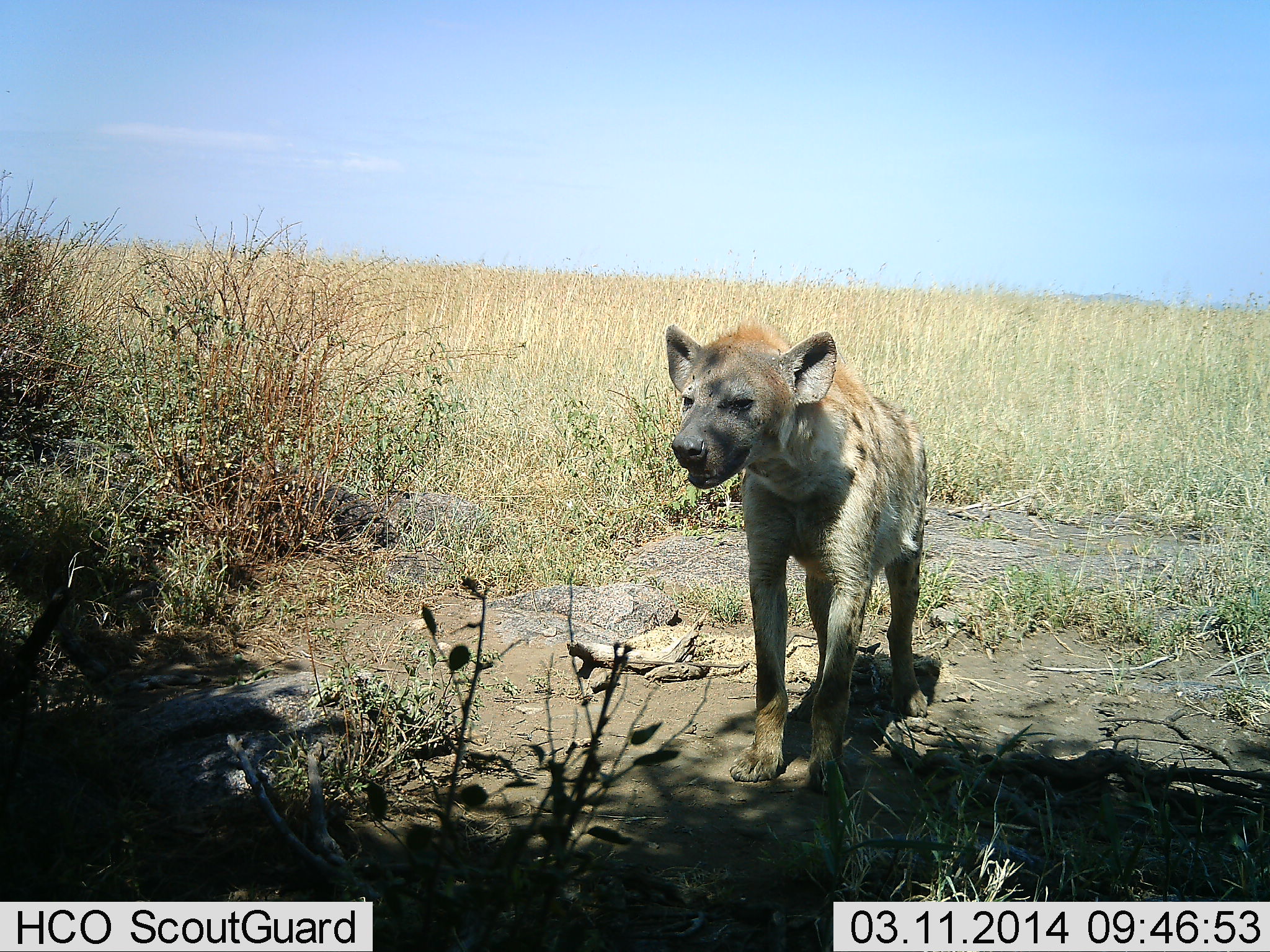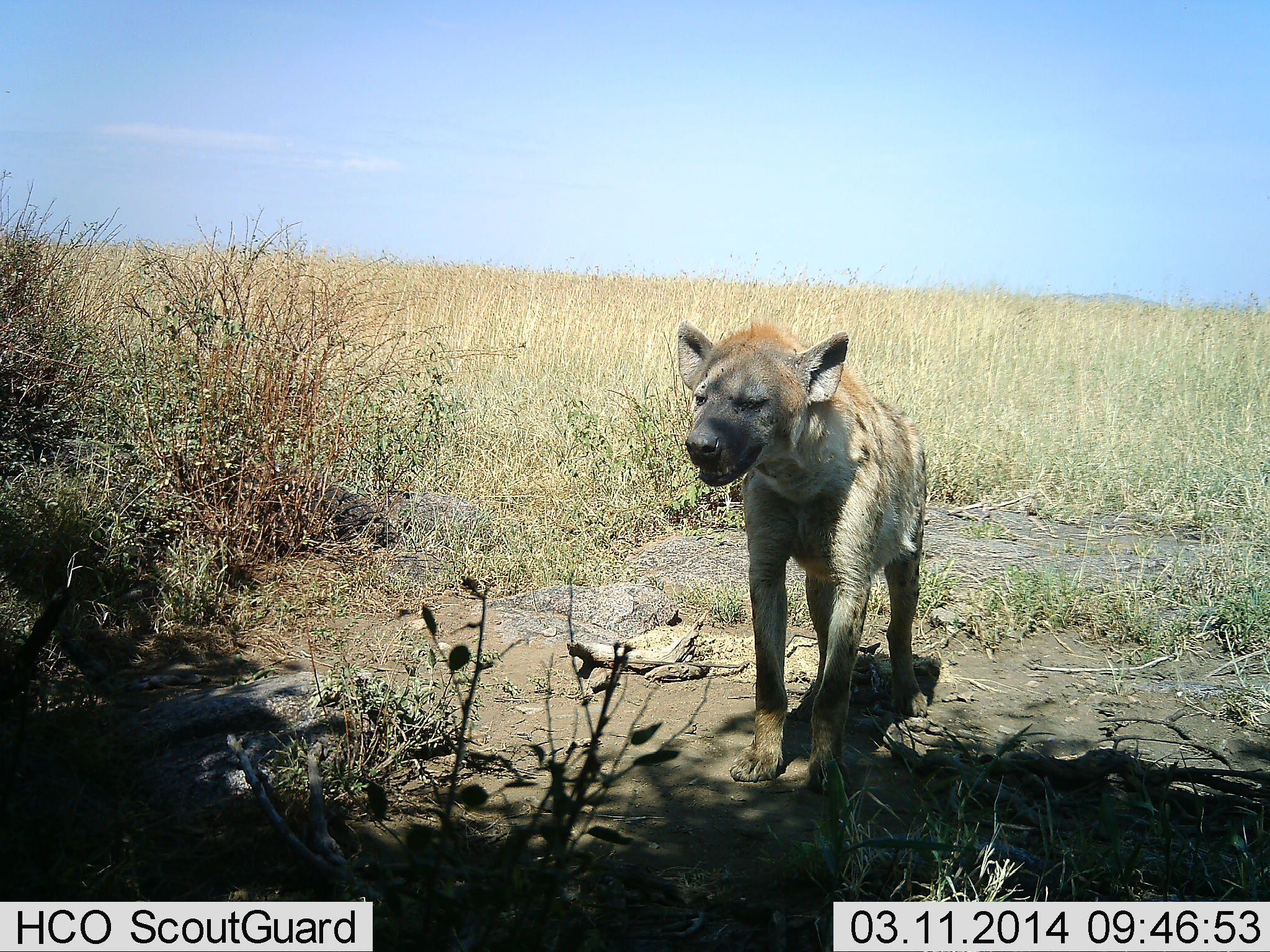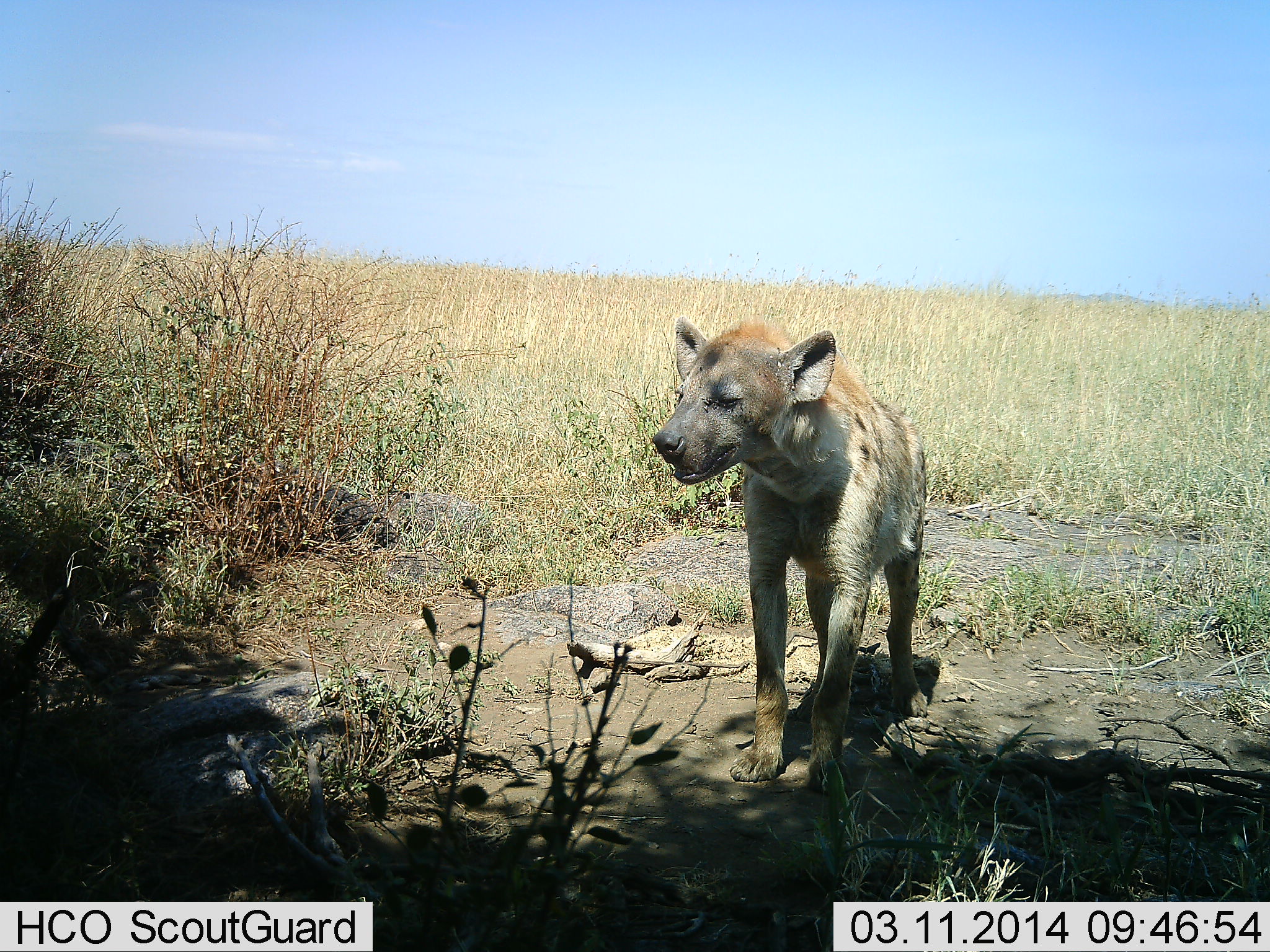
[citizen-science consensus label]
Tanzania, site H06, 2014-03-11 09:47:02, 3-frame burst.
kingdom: Animalia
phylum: Chordata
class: Mammalia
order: Carnivora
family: Hyaenidae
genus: Crocuta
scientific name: Crocuta crocuta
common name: spotted hyena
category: hyenaspotted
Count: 1.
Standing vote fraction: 90%.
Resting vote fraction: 10%.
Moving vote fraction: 10%.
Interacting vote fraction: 0%.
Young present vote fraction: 10%.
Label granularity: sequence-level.